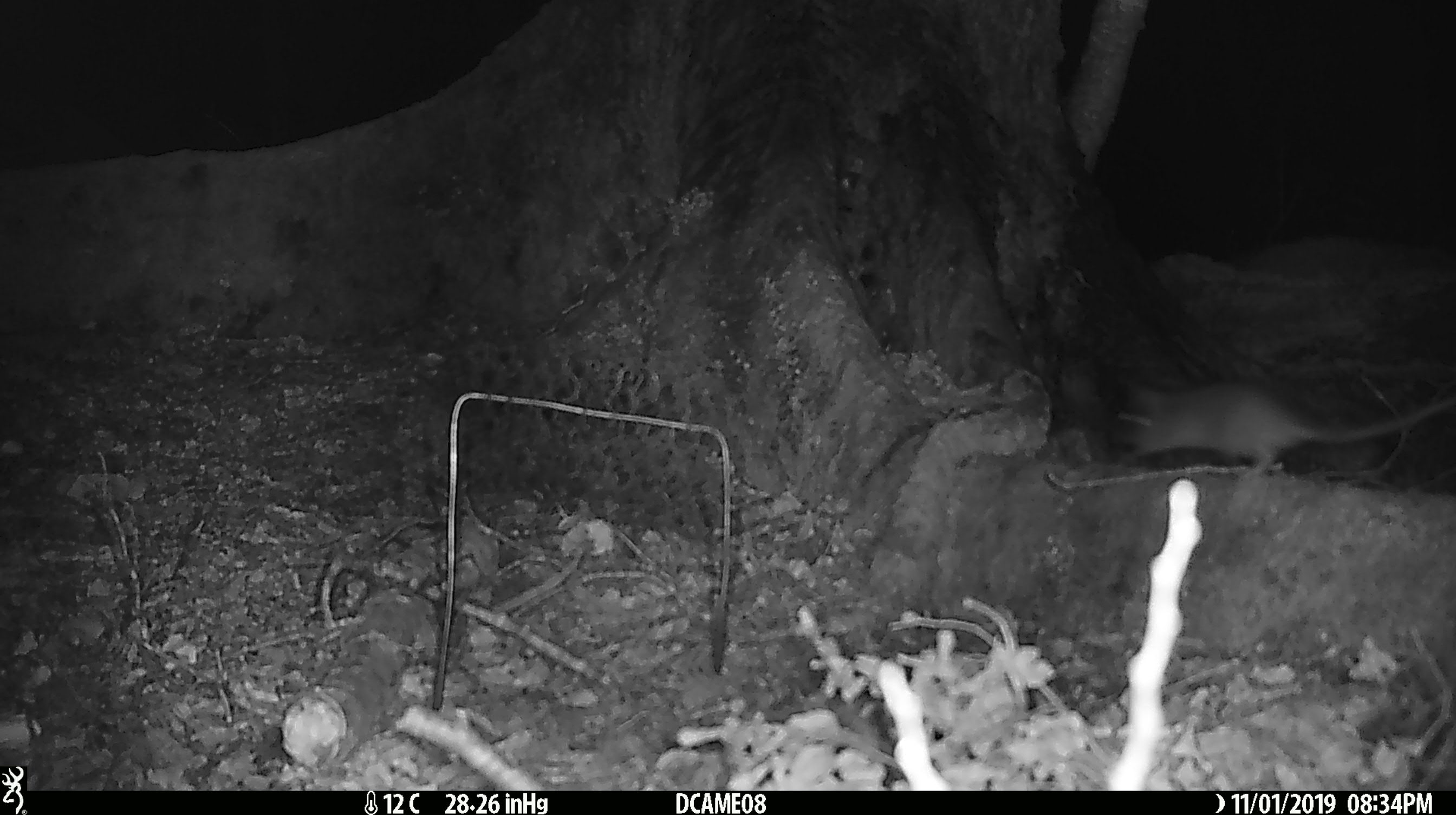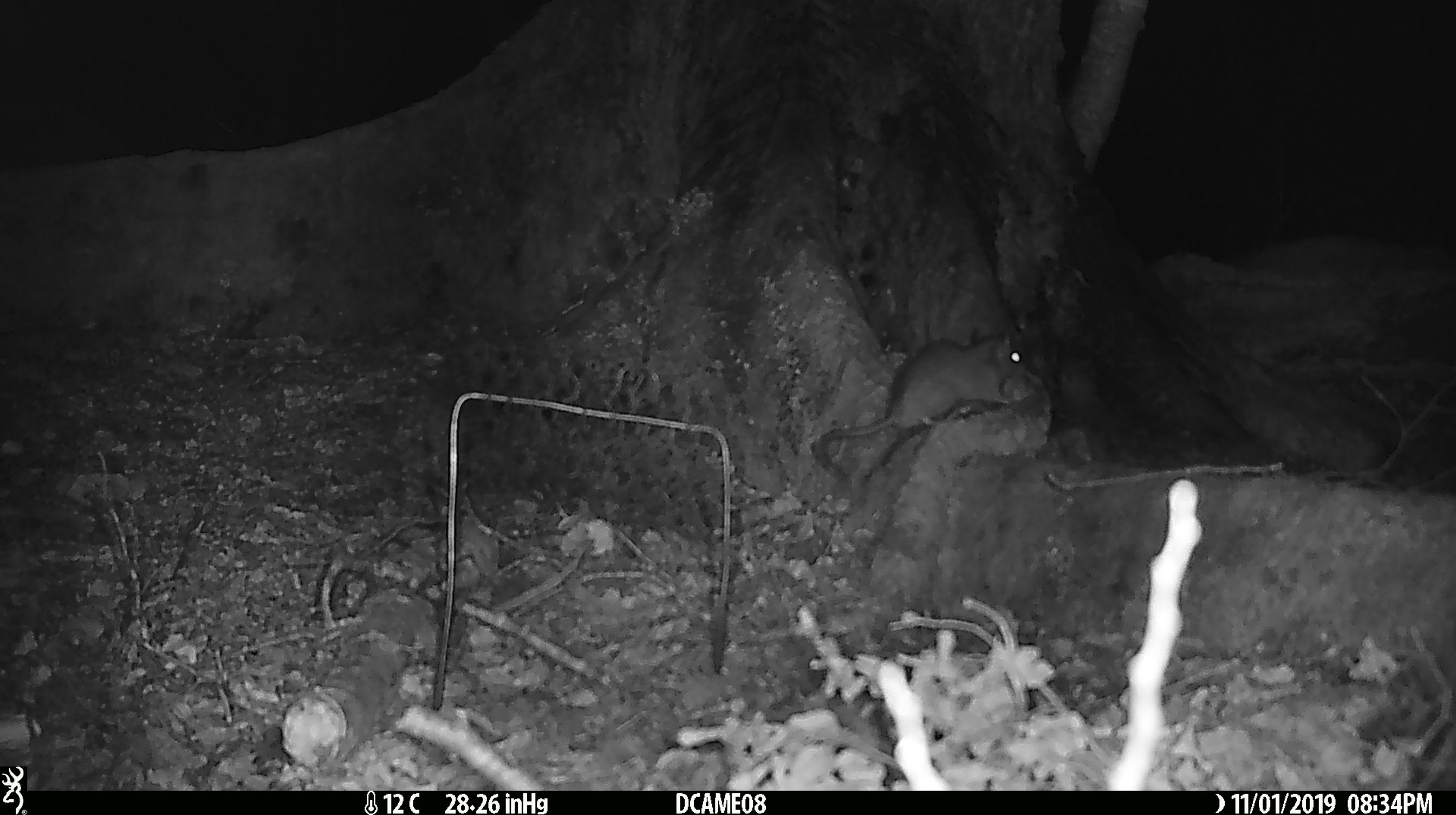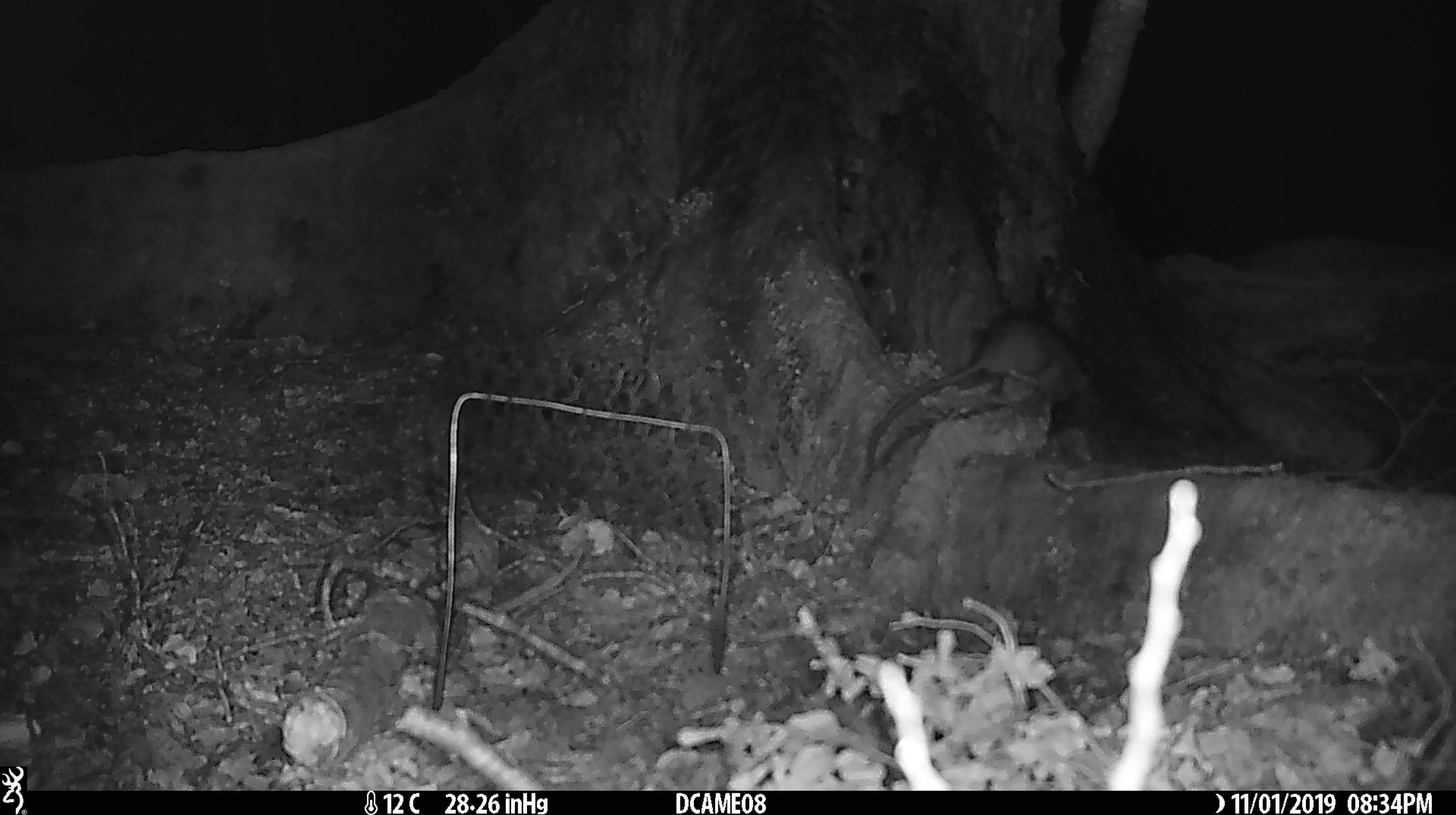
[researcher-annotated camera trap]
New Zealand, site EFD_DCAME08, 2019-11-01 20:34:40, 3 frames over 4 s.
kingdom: Animalia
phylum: Chordata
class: Mammalia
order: Rodentia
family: Muridae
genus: Rattus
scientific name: Rattus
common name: rat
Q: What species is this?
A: Rat (Rattus).